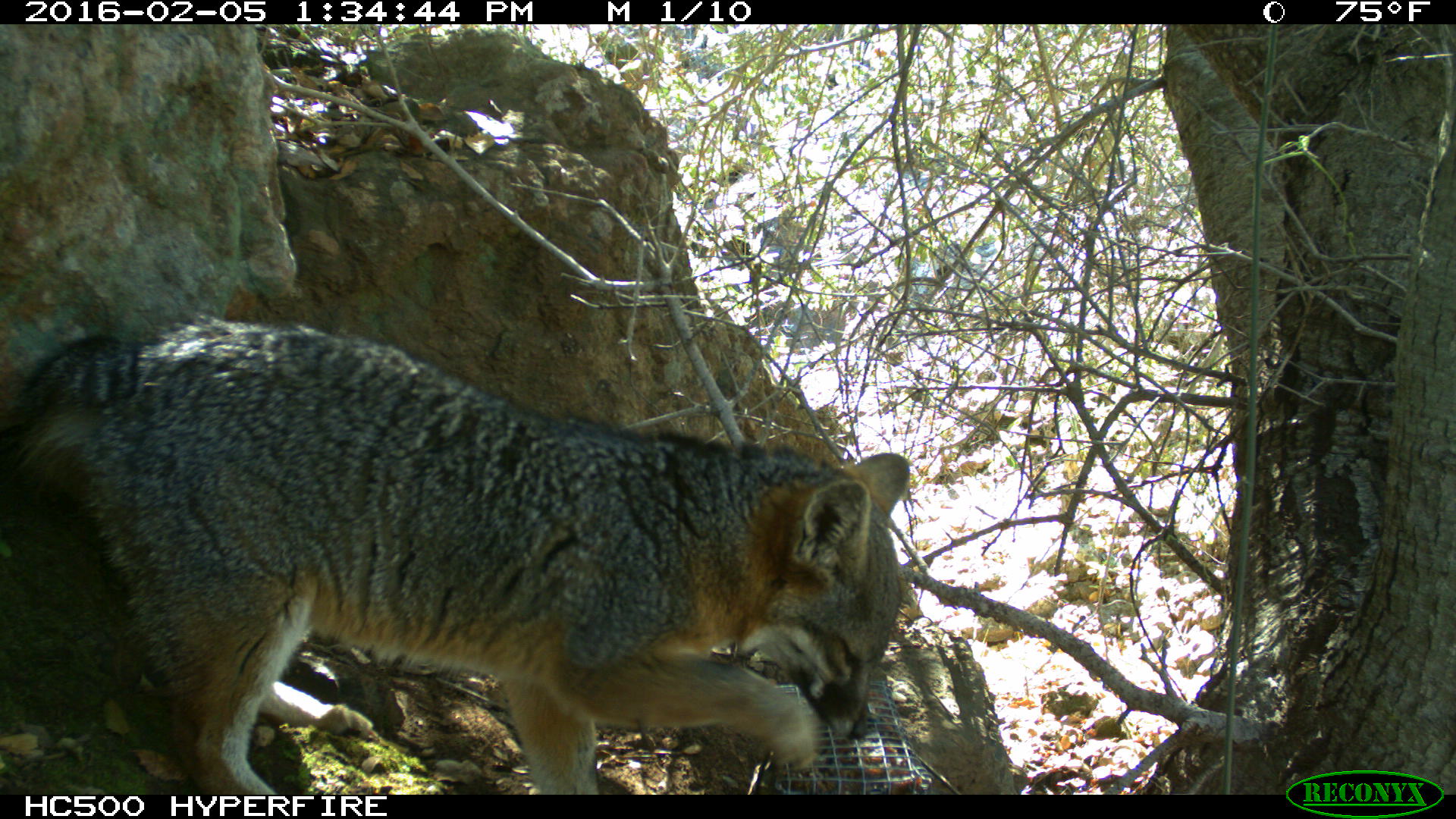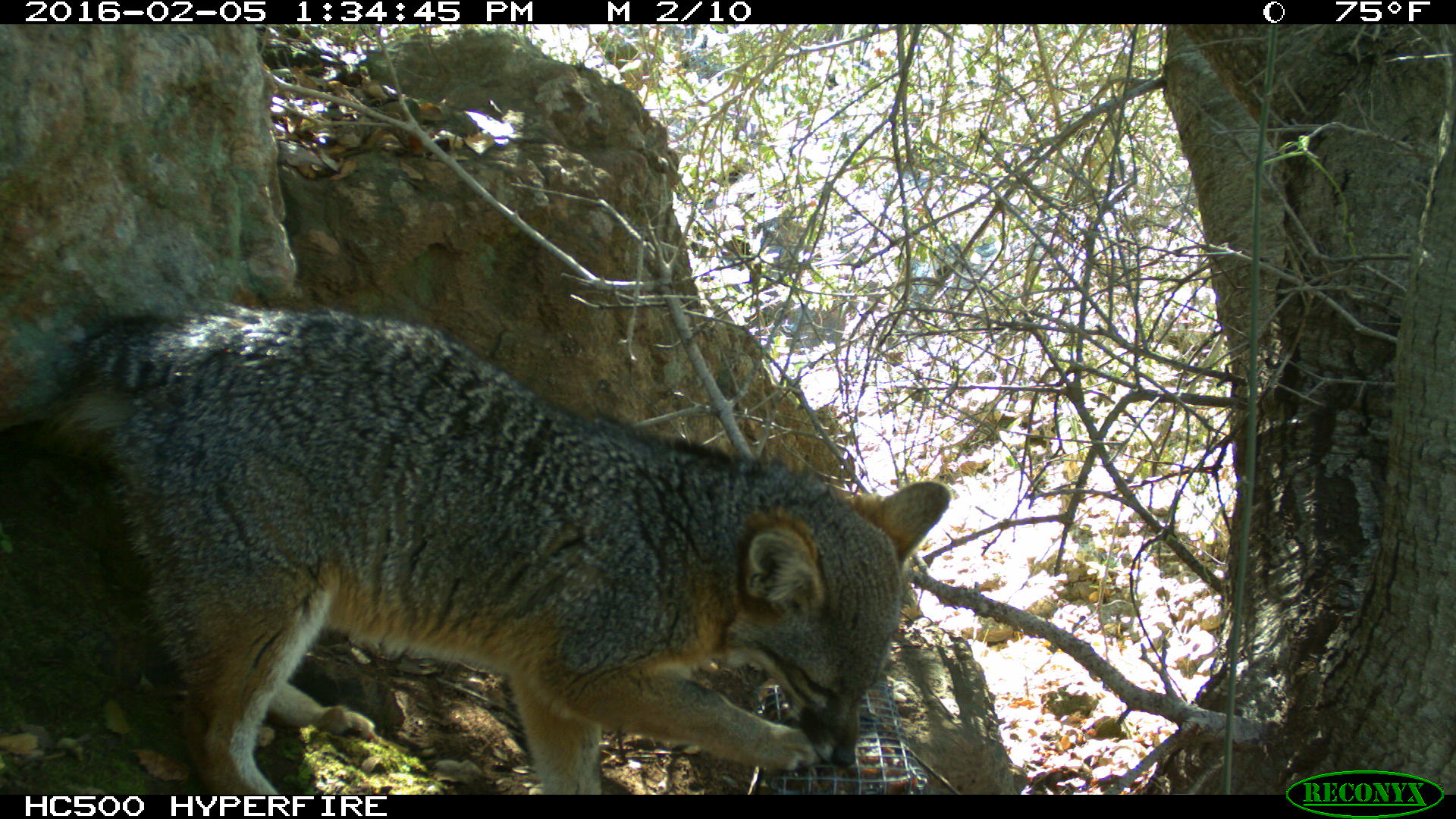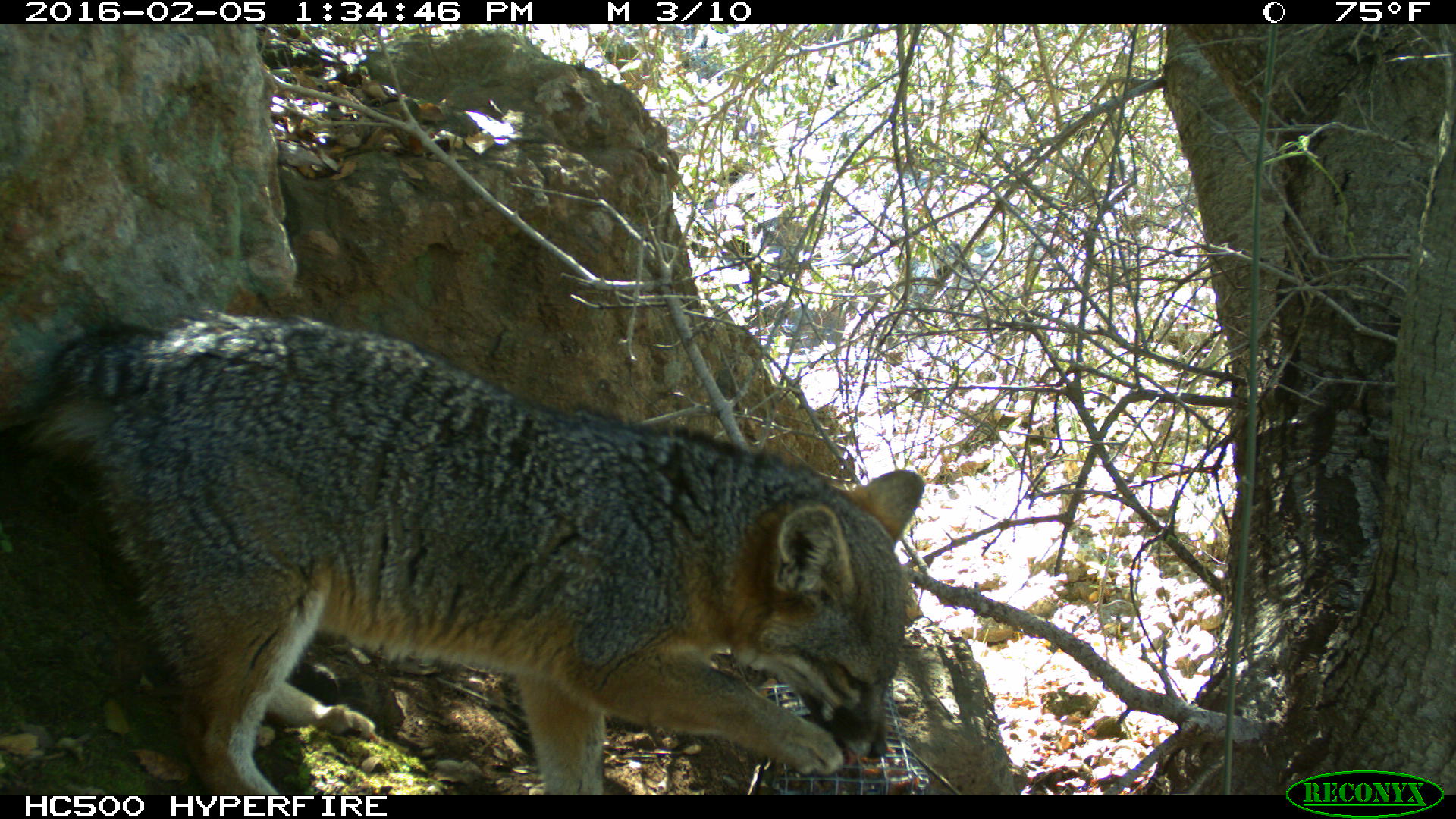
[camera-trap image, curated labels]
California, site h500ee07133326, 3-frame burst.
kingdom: Animalia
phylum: Chordata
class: Mammalia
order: Carnivora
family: Canidae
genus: Urocyon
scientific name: Urocyon littoralis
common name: island fox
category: fox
Fox (island fox) (Urocyon littoralis).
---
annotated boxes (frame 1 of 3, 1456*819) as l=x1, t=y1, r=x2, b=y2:
fox: l=0, t=314, r=910, b=794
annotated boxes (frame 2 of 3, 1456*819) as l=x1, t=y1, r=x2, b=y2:
fox: l=0, t=299, r=949, b=794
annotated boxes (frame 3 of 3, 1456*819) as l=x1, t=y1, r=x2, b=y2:
fox: l=0, t=309, r=925, b=794